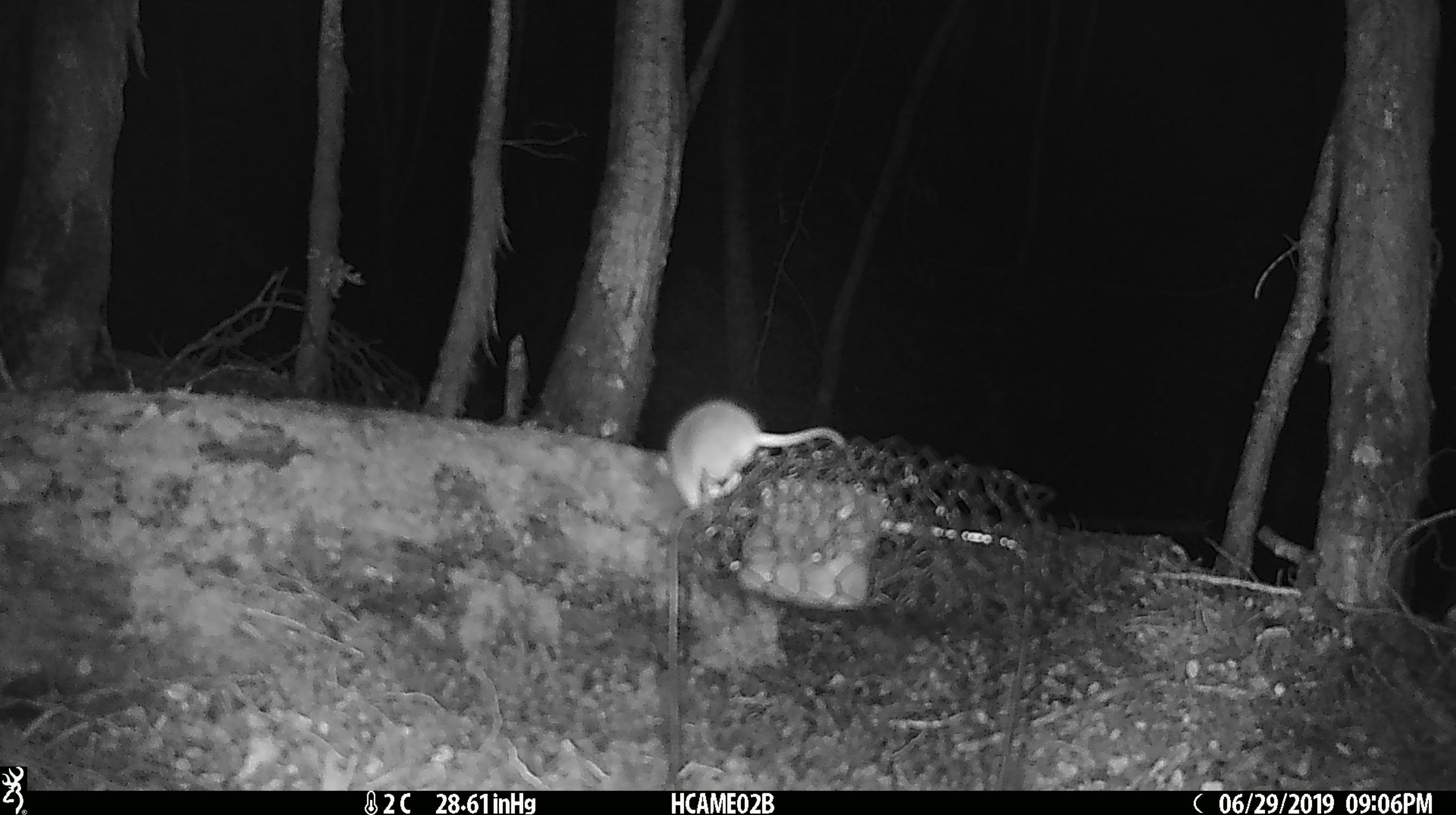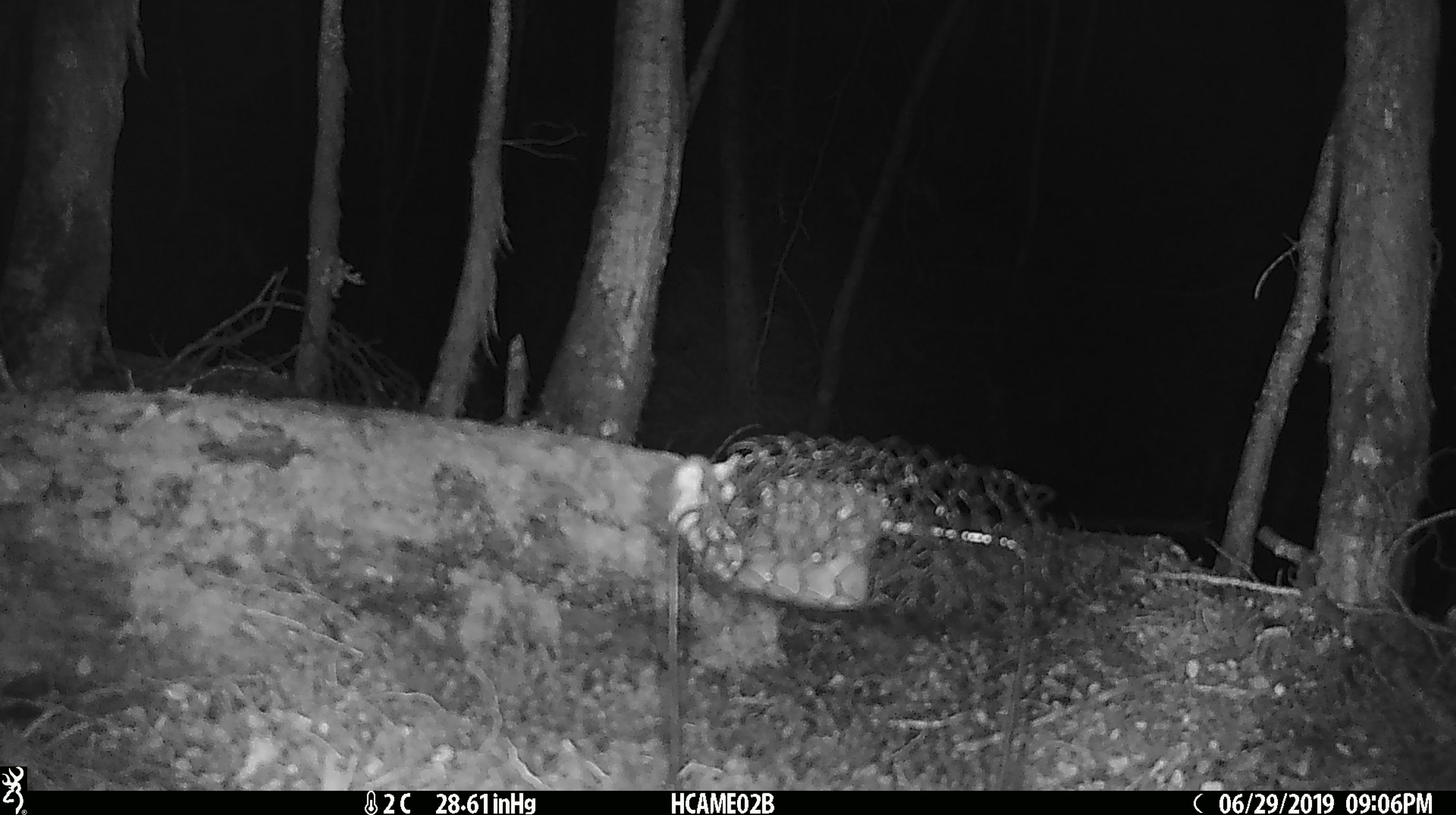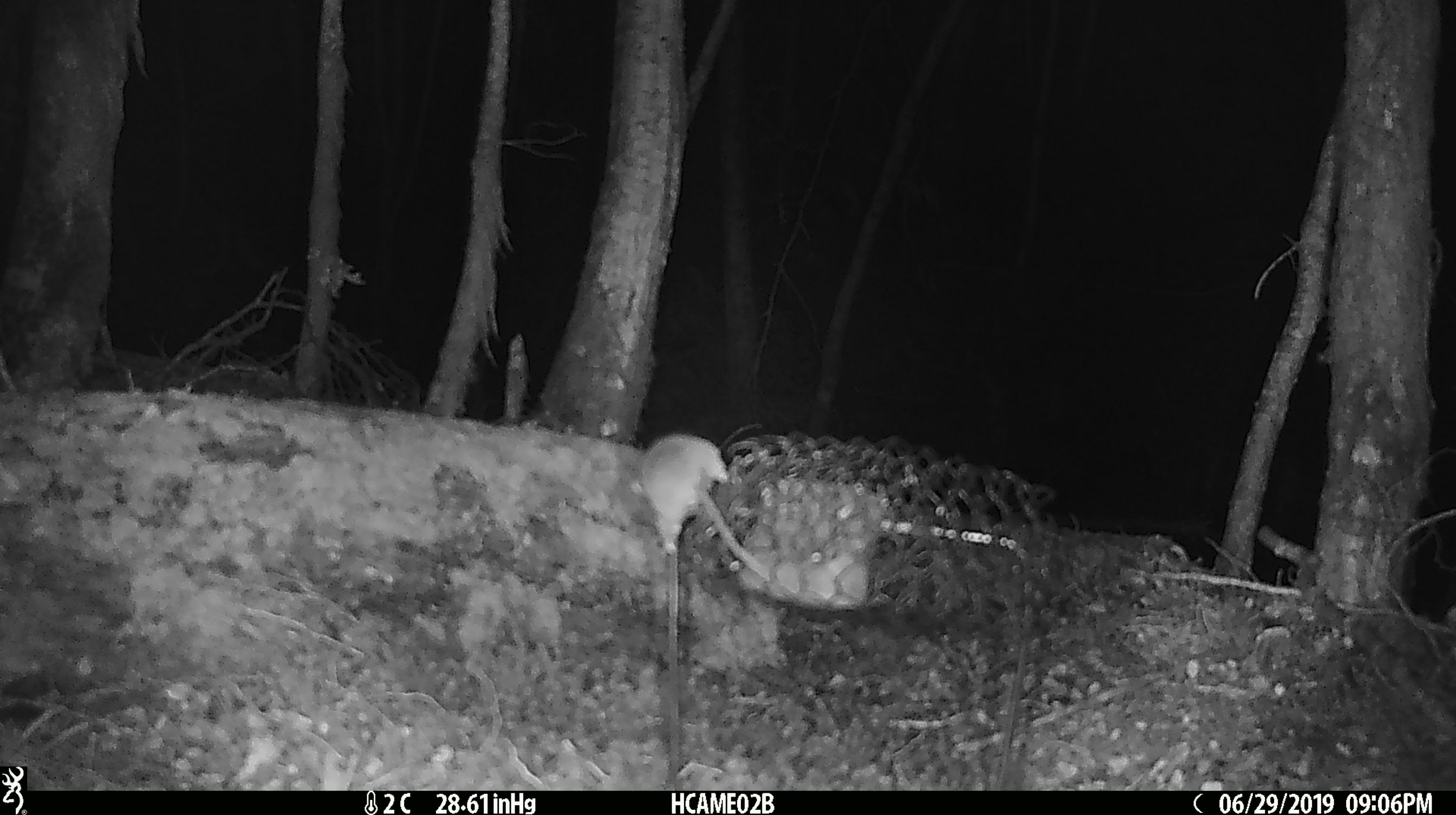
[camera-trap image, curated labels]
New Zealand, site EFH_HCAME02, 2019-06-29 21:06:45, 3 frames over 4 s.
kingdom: Animalia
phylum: Chordata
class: Mammalia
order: Rodentia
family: Muridae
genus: Mus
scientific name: Mus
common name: mouse